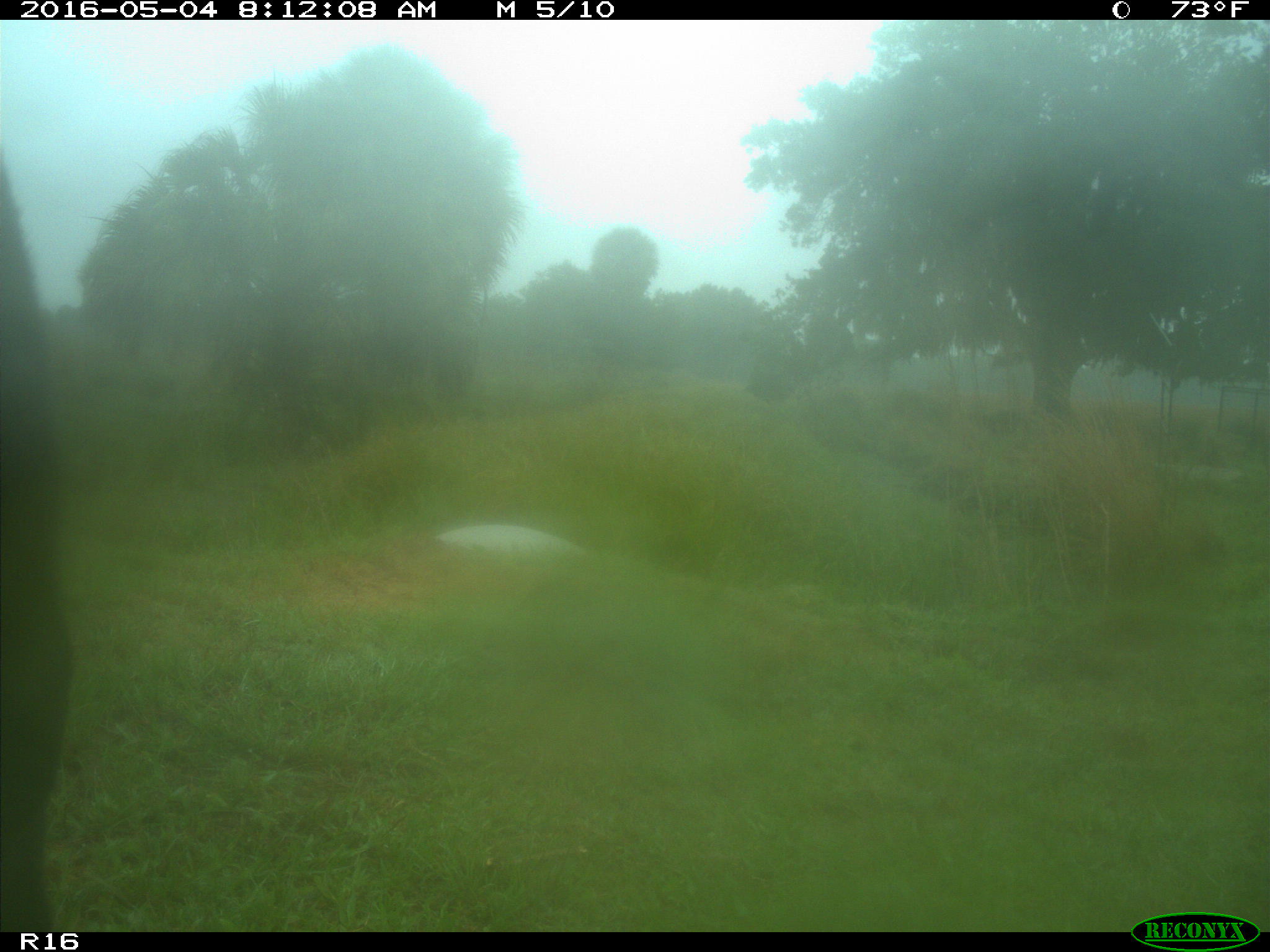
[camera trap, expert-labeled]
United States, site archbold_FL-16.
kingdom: Animalia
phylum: Chordata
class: Mammalia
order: Artiodactyla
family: Bovidae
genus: Bos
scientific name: Bos taurus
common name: domestic cow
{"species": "Bos taurus (domestic cow)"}